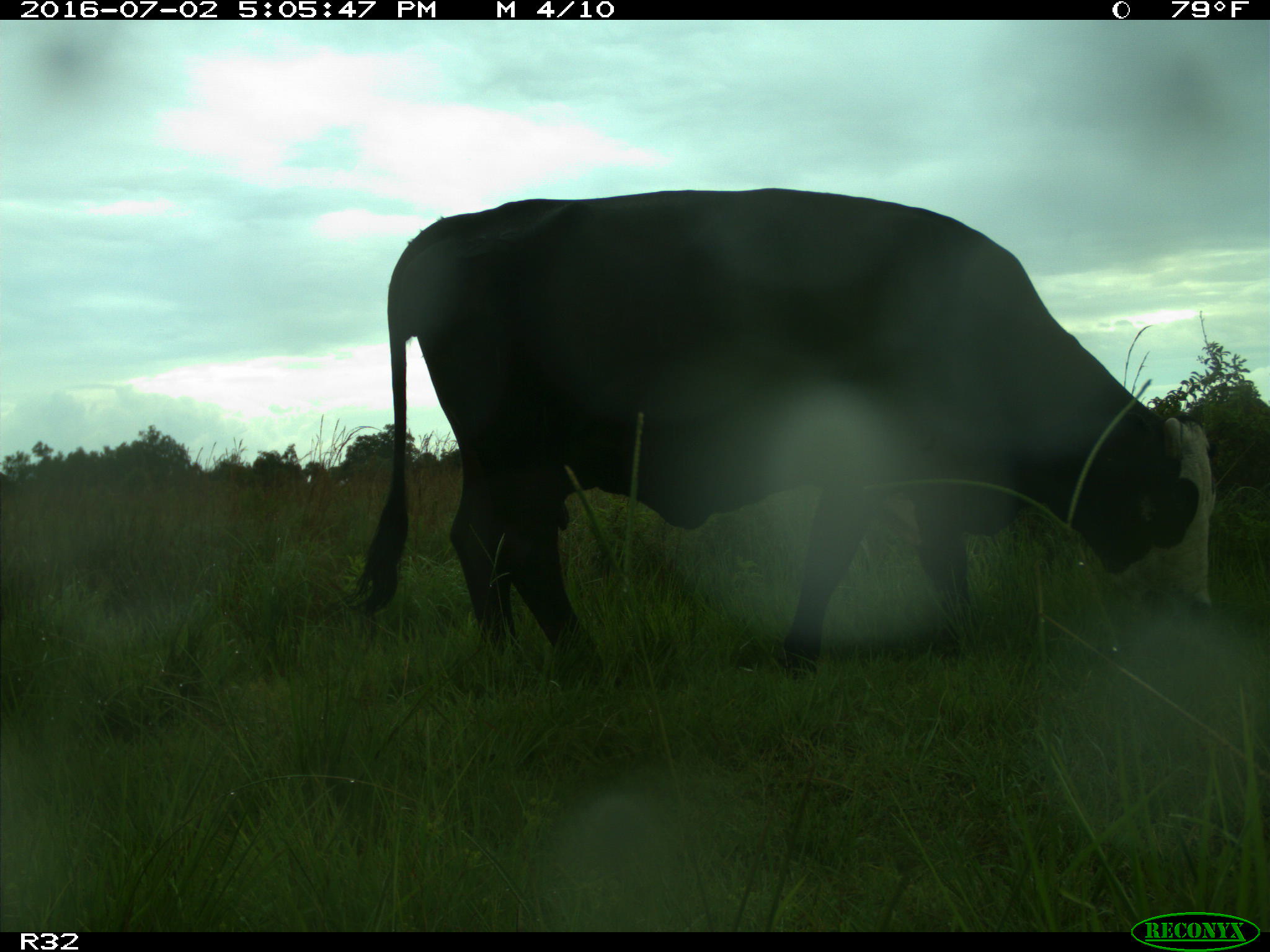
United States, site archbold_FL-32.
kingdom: Animalia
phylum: Chordata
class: Mammalia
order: Artiodactyla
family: Bovidae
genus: Bos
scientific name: Bos taurus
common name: domestic cow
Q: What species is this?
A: Bos taurus (domestic cow).